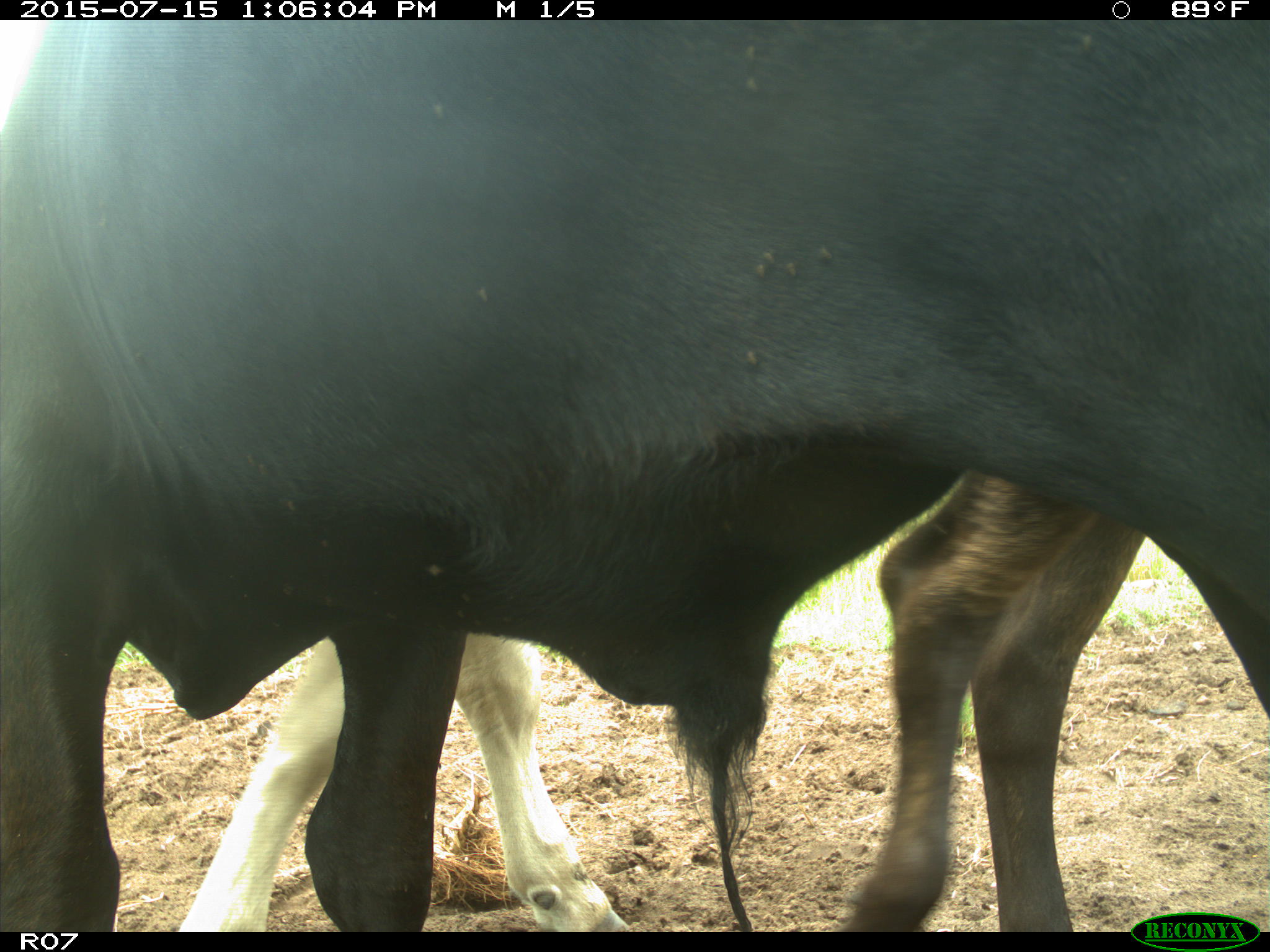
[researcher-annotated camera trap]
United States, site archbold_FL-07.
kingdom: Animalia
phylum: Chordata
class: Mammalia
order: Artiodactyla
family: Bovidae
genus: Bos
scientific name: Bos taurus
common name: domestic cow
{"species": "Bos taurus (domestic cow)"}